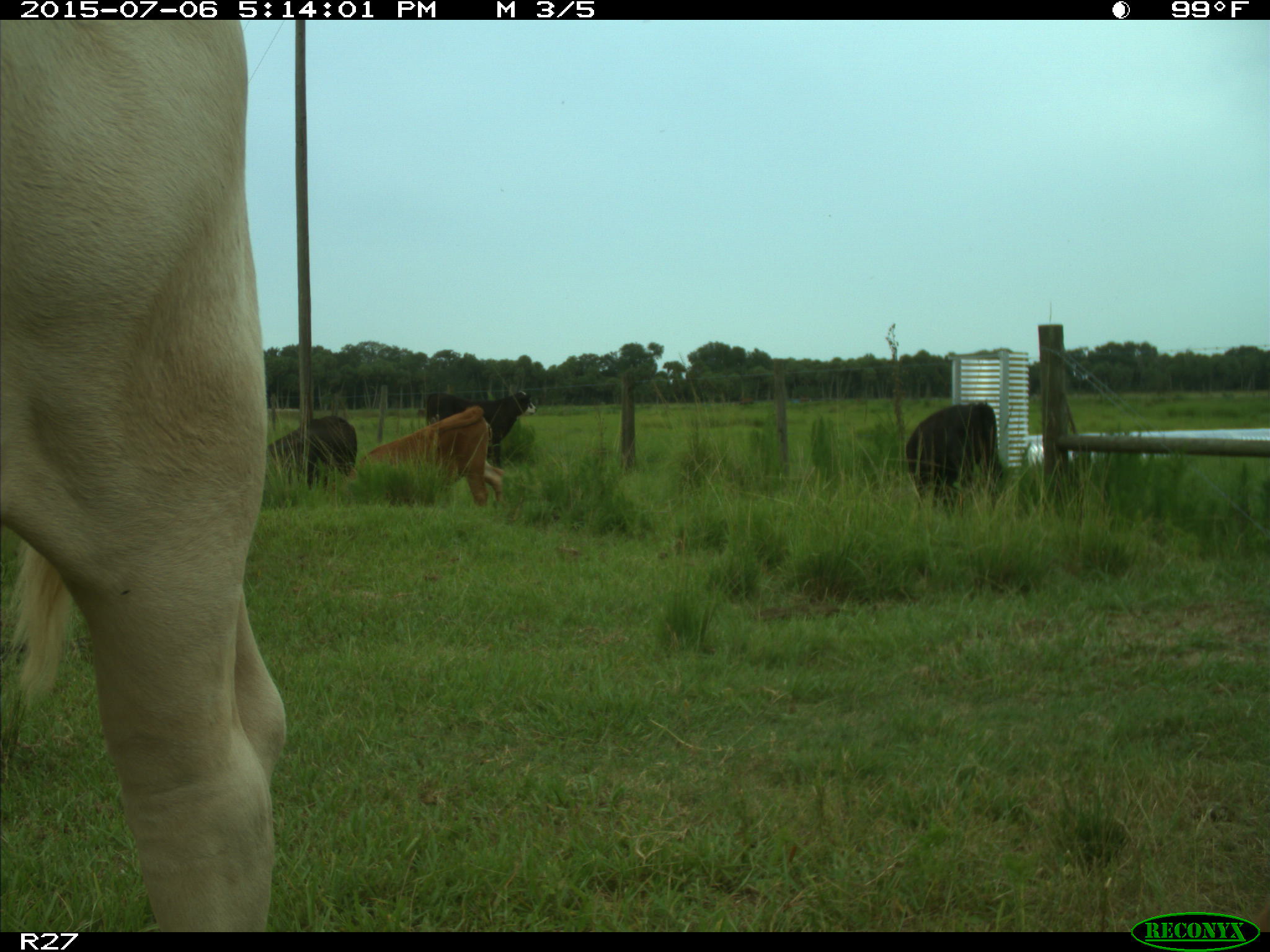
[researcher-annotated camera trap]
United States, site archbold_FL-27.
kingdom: Animalia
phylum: Chordata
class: Mammalia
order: Artiodactyla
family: Bovidae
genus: Bos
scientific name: Bos taurus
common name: domestic cow